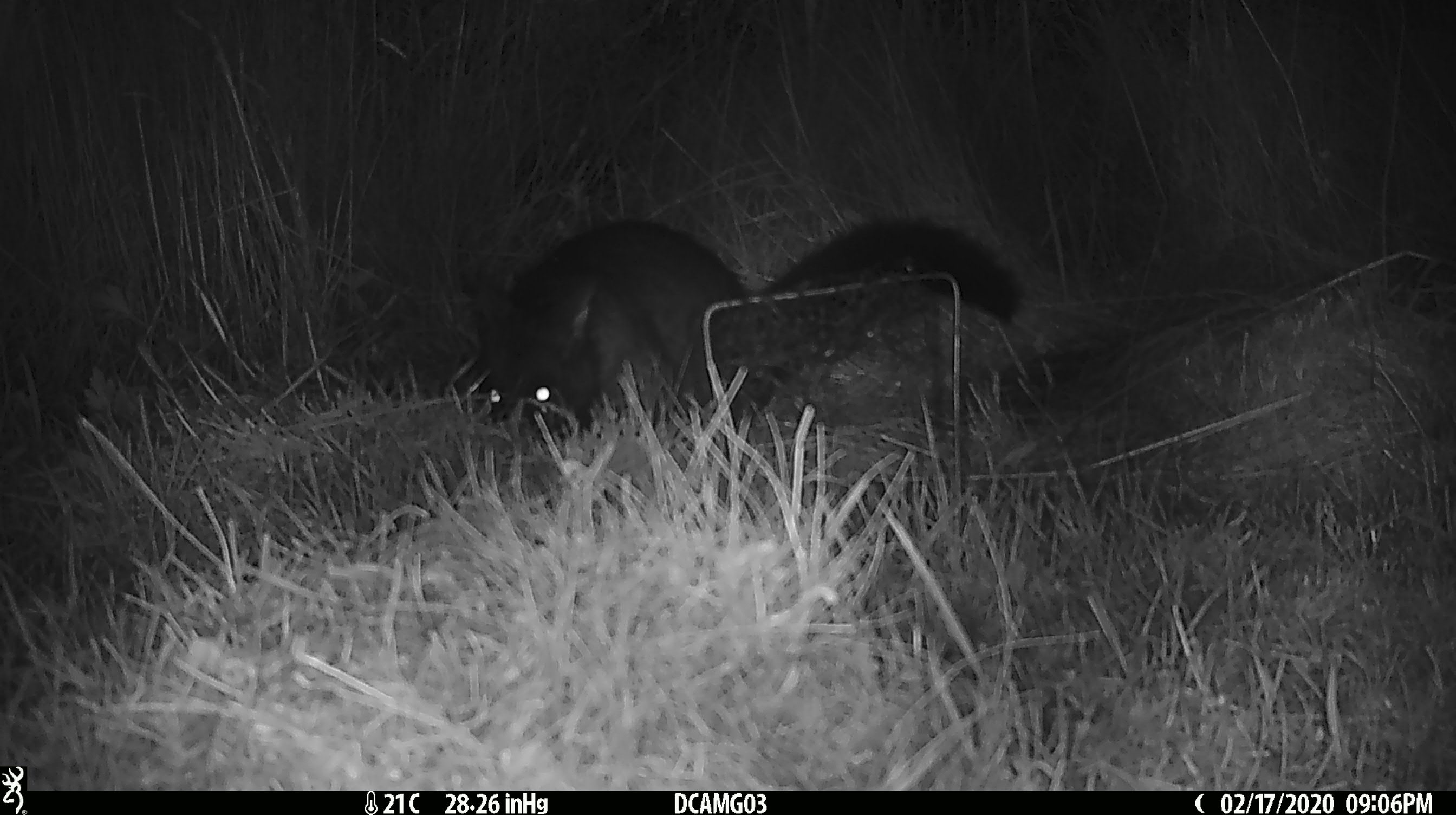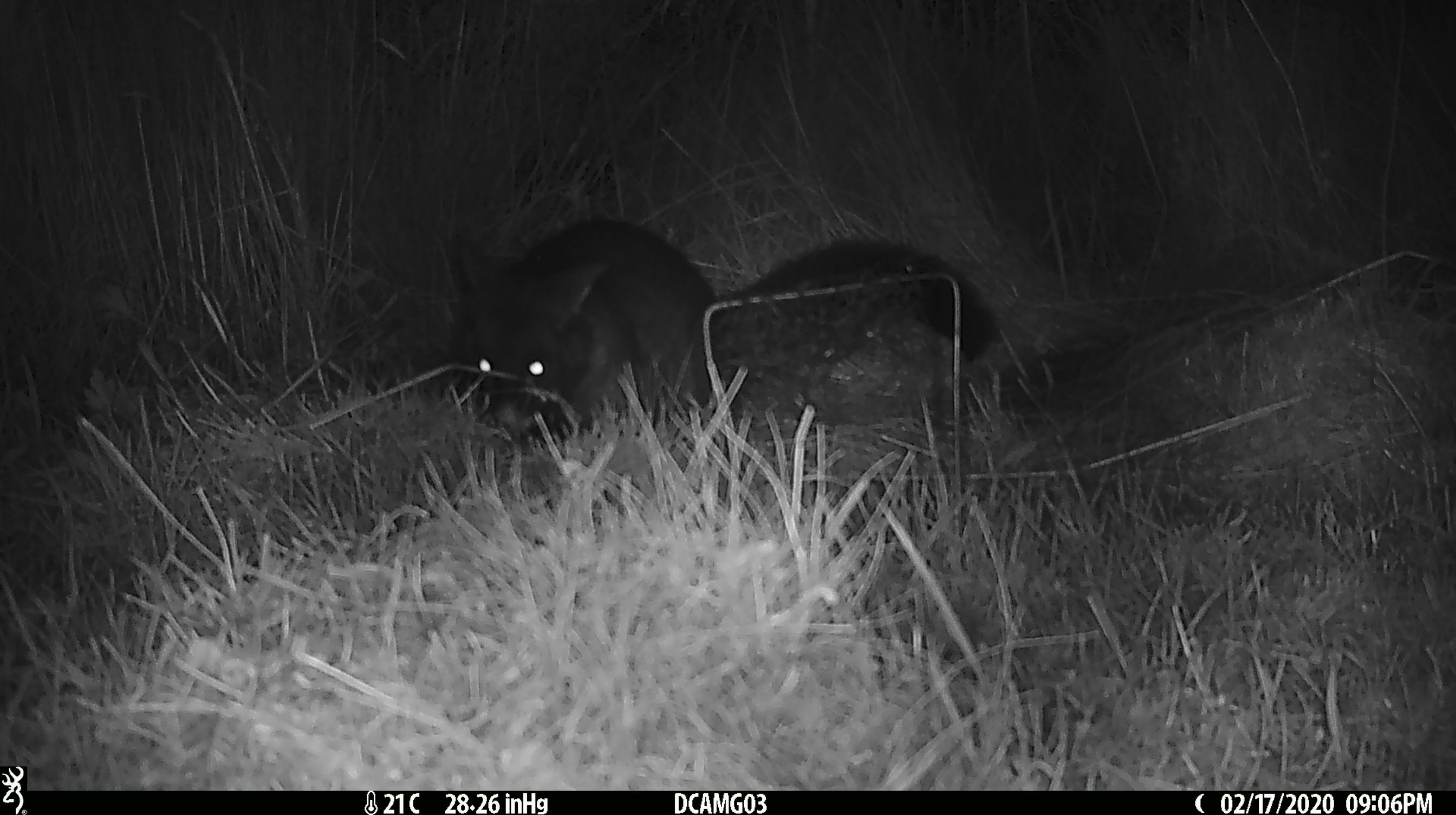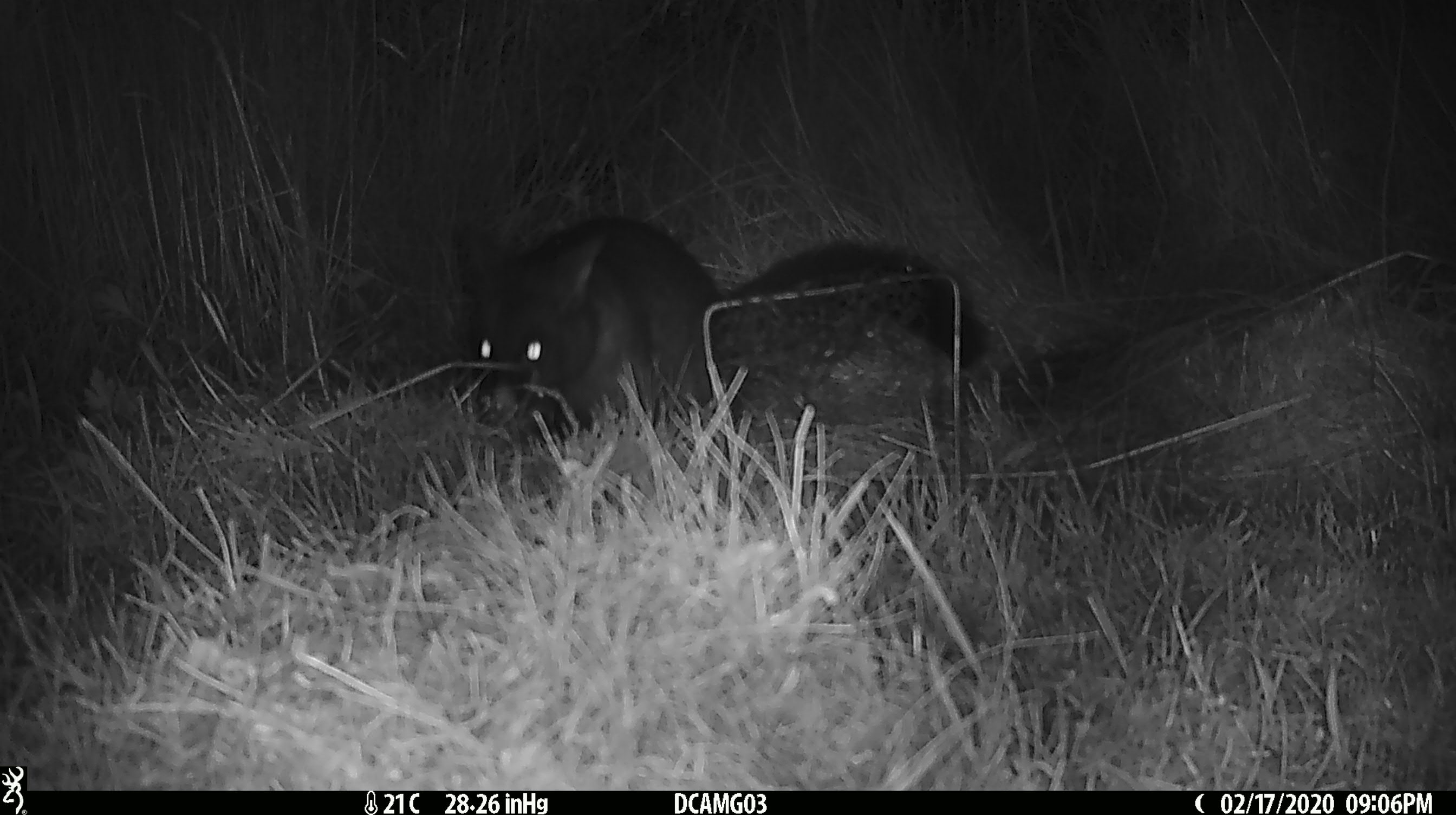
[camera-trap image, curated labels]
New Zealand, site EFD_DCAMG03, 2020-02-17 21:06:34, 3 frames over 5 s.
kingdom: Animalia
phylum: Chordata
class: Mammalia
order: Diprotodontia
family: Phalangeridae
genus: Trichosurus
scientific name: Trichosurus vulpecula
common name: common brushtail possum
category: possum